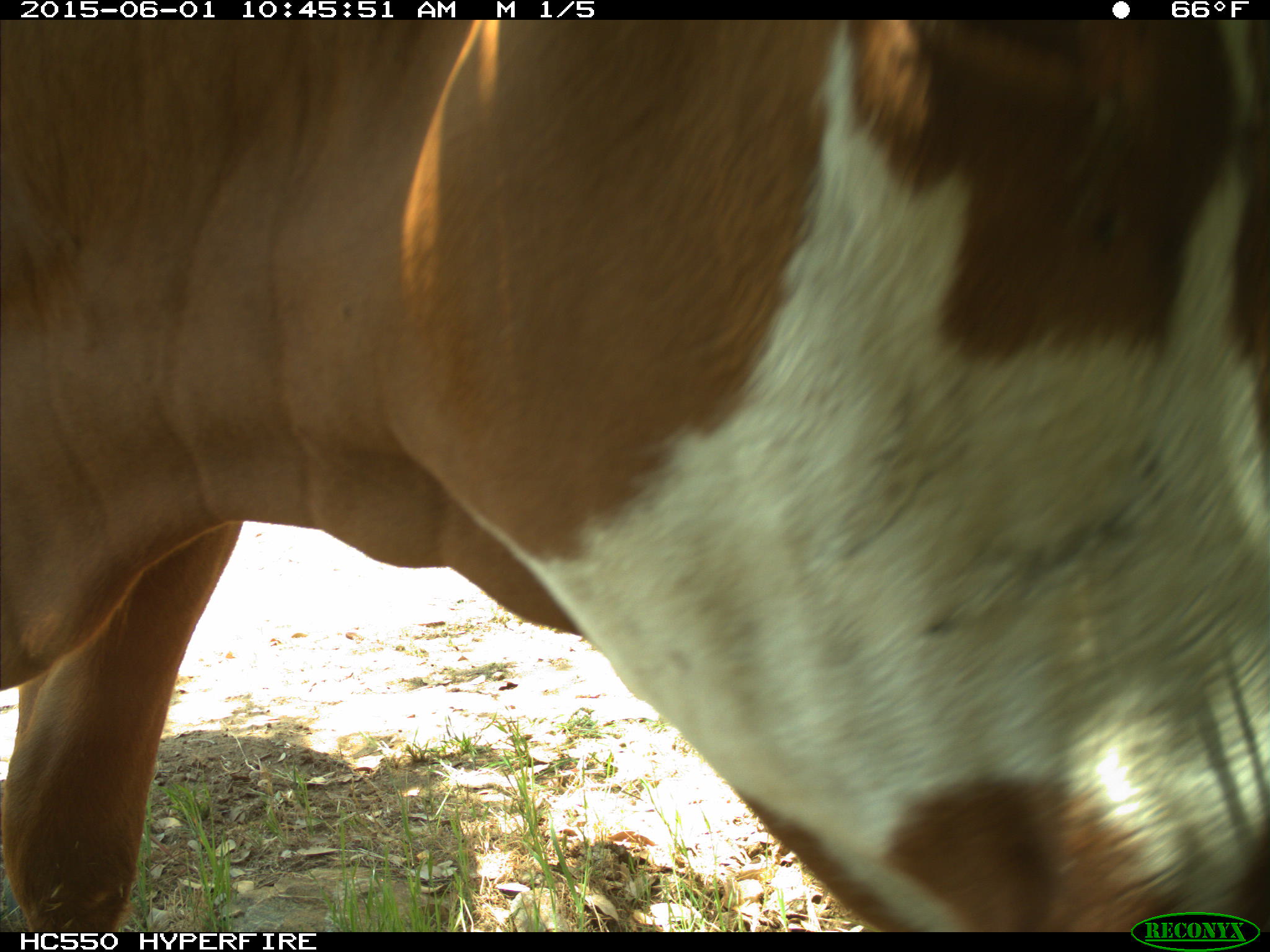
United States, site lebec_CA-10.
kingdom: Animalia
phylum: Chordata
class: Mammalia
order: Artiodactyla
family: Bovidae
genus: Bos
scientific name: Bos taurus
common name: domestic cow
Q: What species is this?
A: Bos taurus (domestic cow).